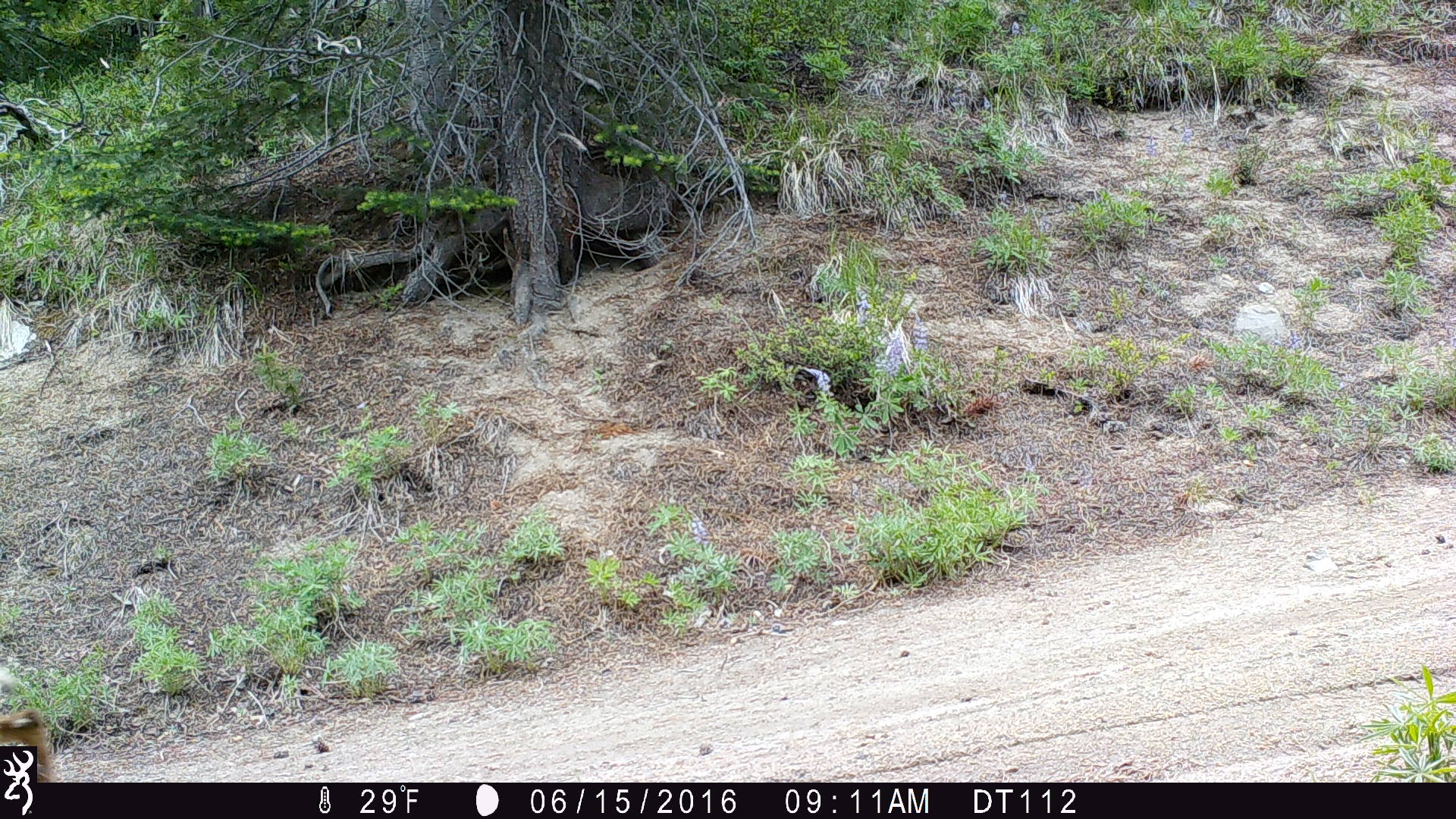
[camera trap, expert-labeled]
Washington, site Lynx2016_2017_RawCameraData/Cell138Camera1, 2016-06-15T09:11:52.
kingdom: Animalia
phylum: Chordata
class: Mammalia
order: Artiodactyla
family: Cervidae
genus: Odocoileus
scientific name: Odocoileus hemionus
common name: mule deer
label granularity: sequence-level